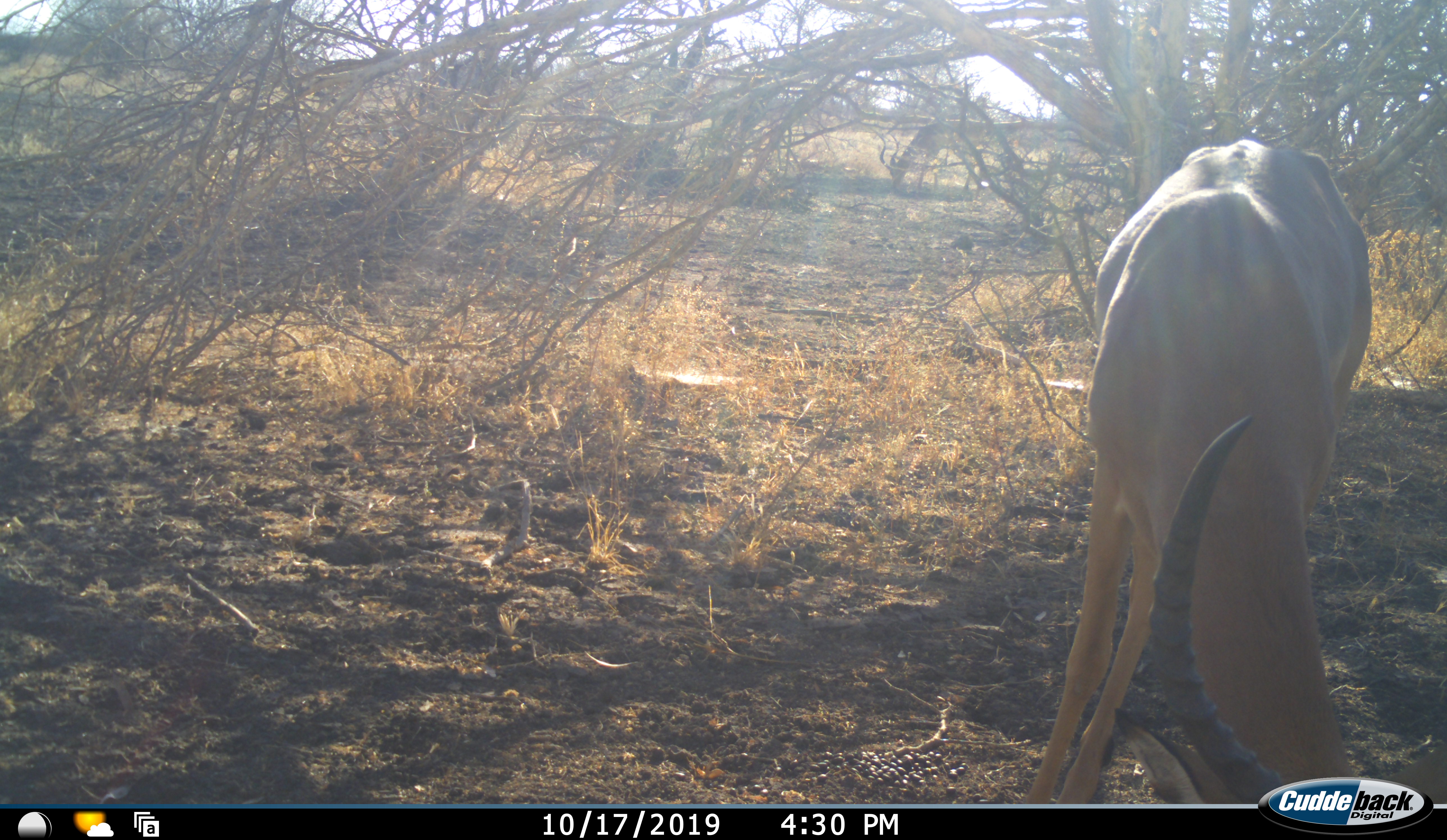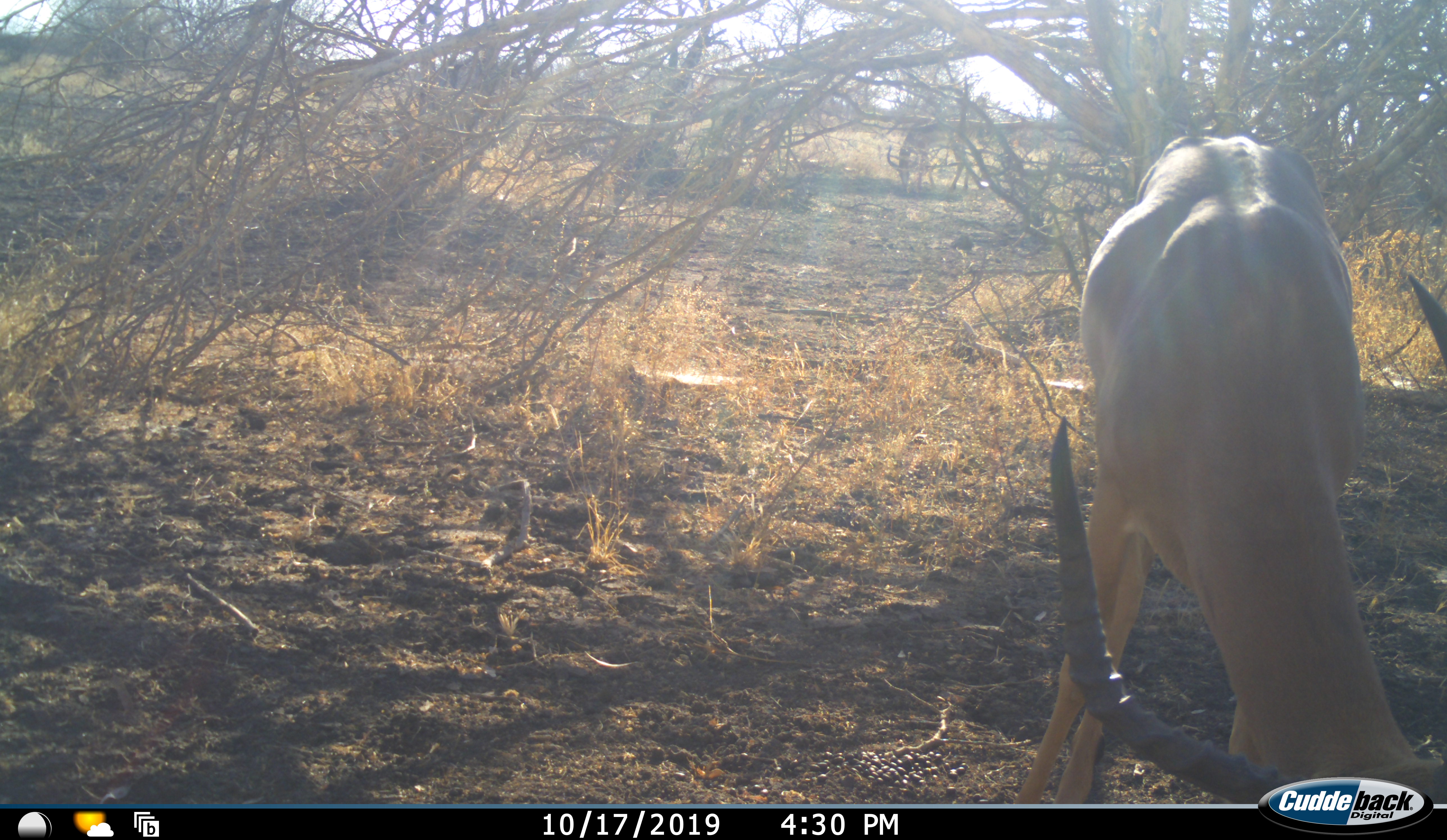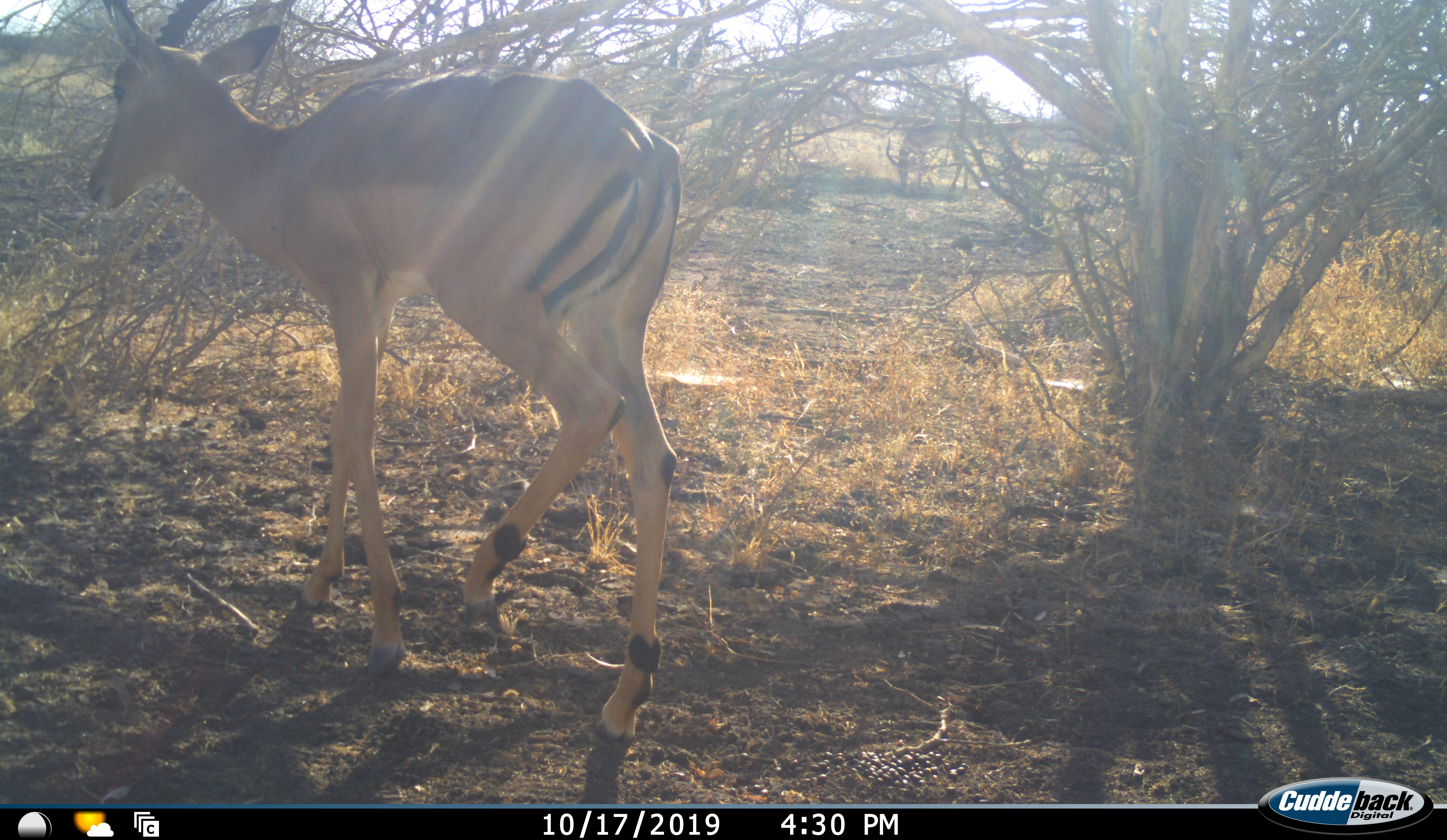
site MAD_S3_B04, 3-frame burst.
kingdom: Animalia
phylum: Chordata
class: Mammalia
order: Artiodactyla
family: Bovidae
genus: Aepyceros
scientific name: Aepyceros melampus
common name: impala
Impala (Aepyceros melampus), count 1. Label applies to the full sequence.